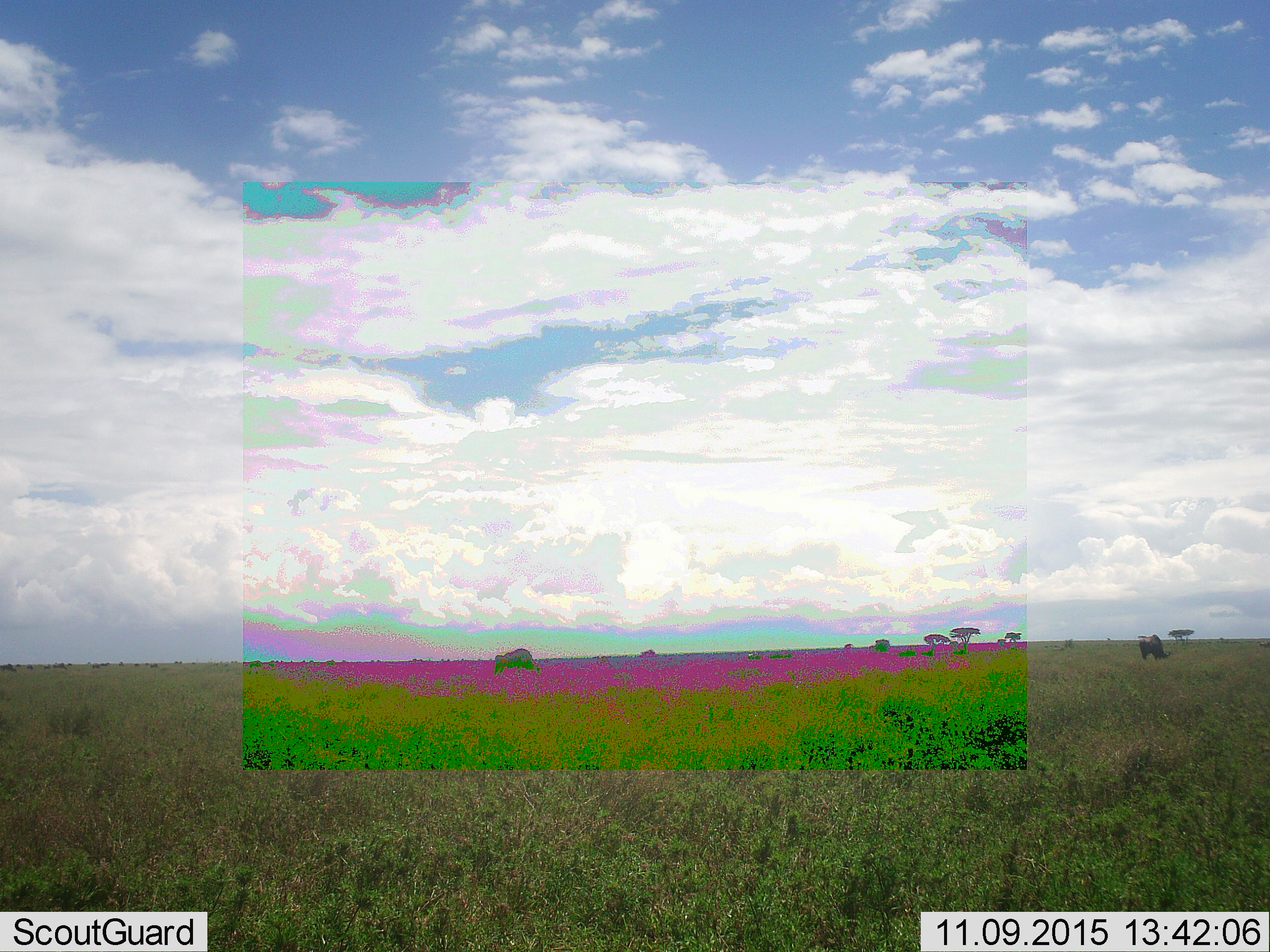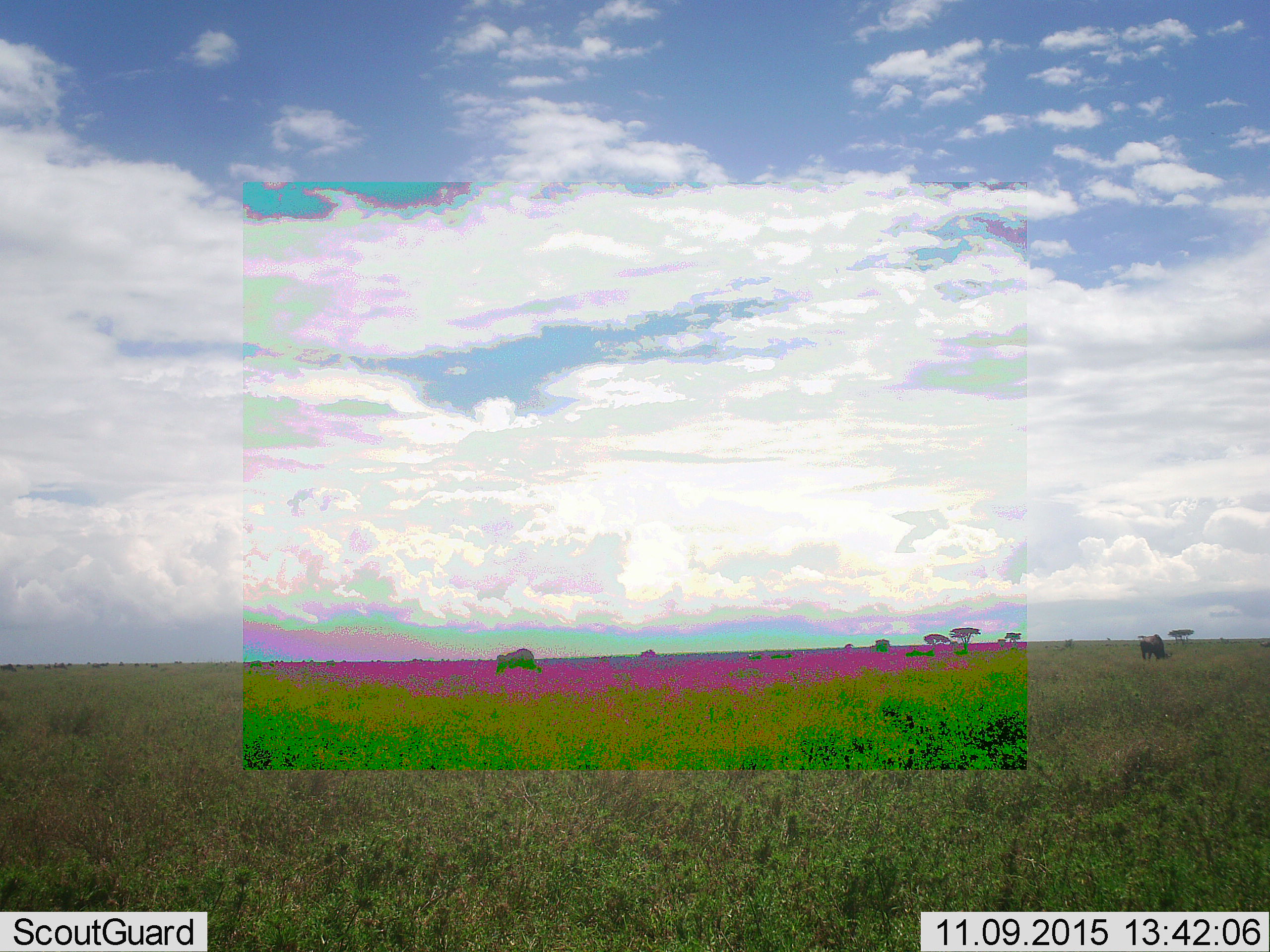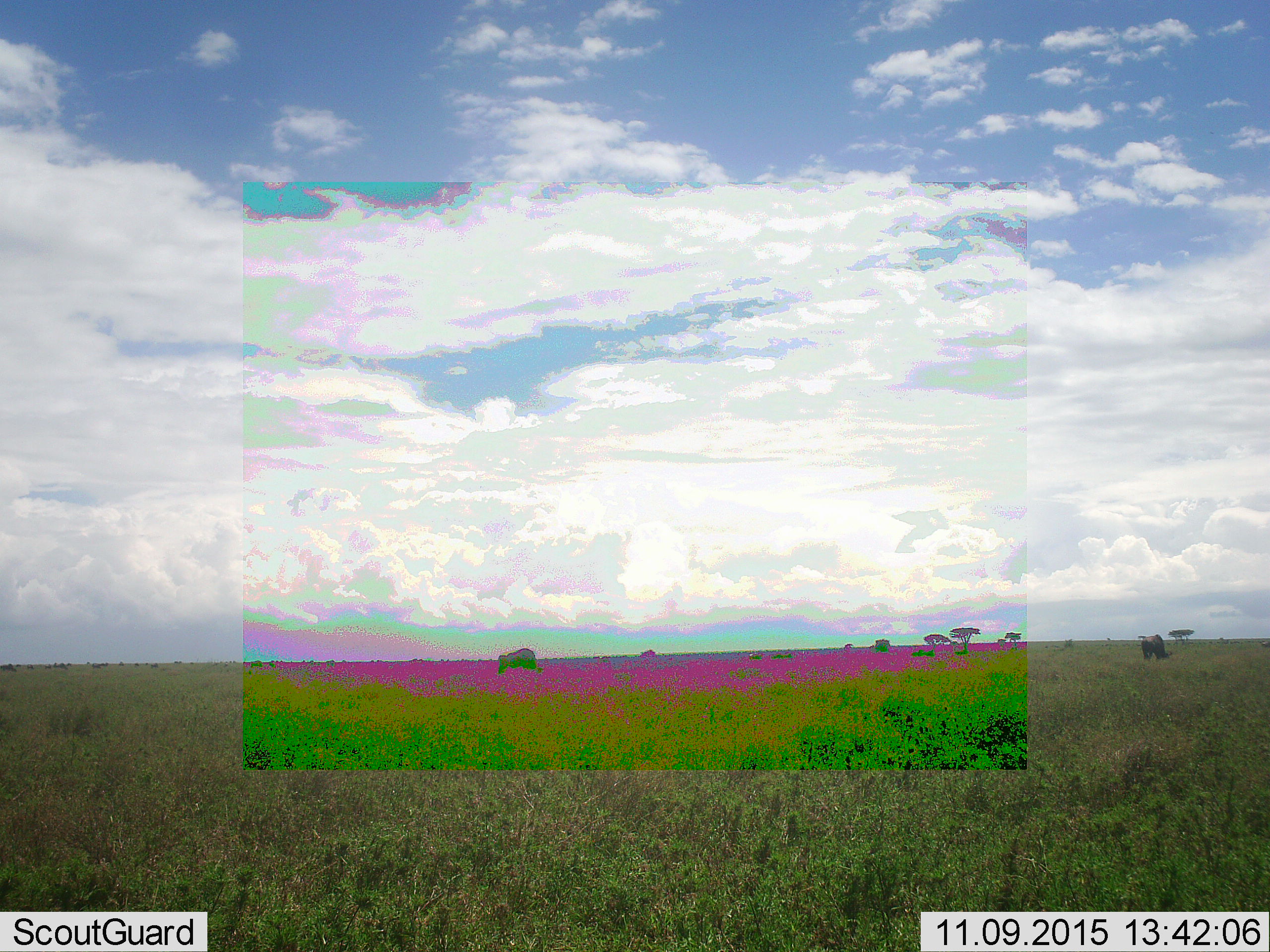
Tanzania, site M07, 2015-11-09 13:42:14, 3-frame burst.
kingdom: Animalia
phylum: Chordata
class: Mammalia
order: Artiodactyla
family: Bovidae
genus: Syncerus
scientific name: Syncerus caffer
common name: cape buffalo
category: buffalo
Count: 3.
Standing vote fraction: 25%.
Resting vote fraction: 0%.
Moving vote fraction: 25%.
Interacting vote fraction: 0%.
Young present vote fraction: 0%.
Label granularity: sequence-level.